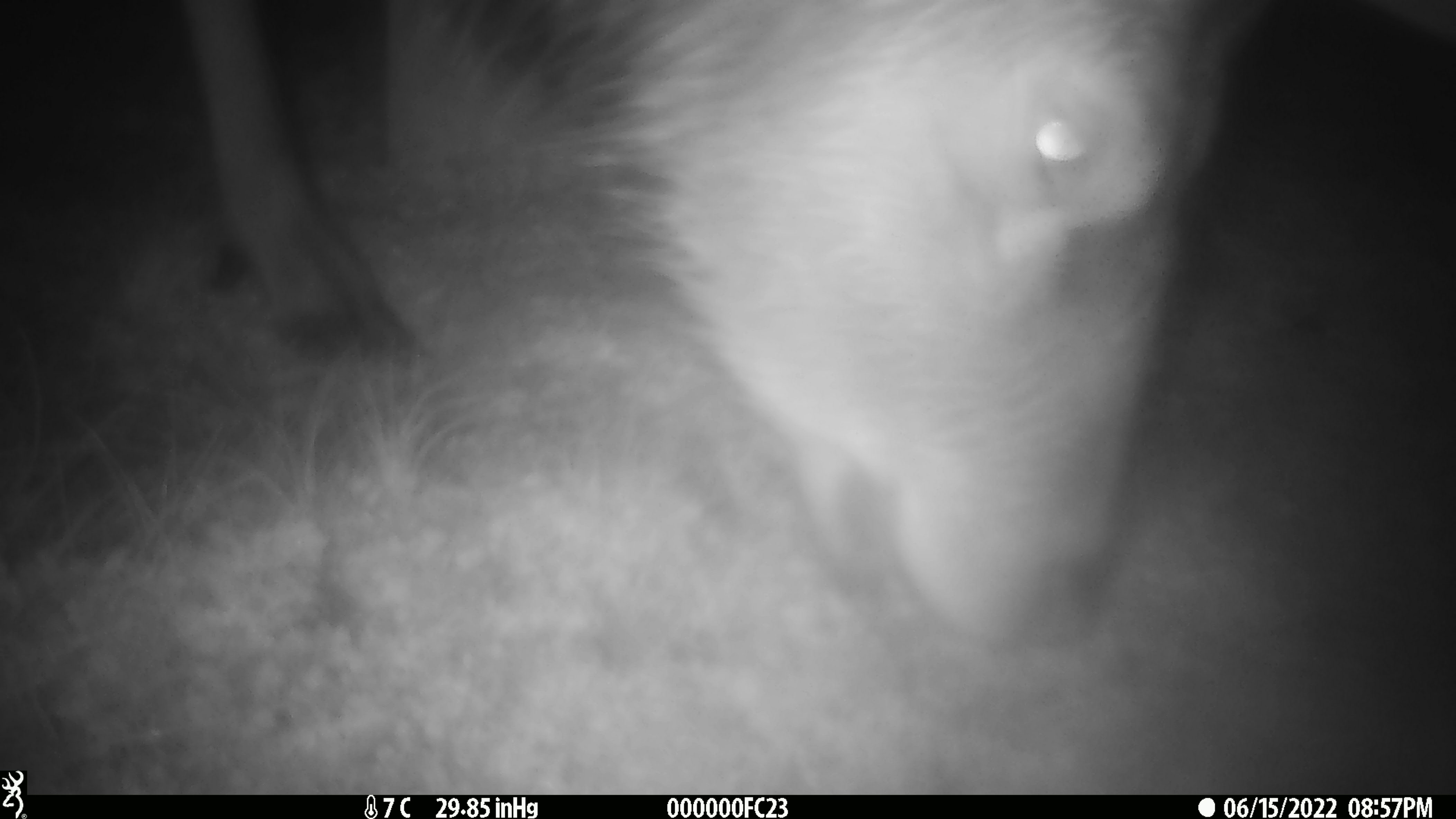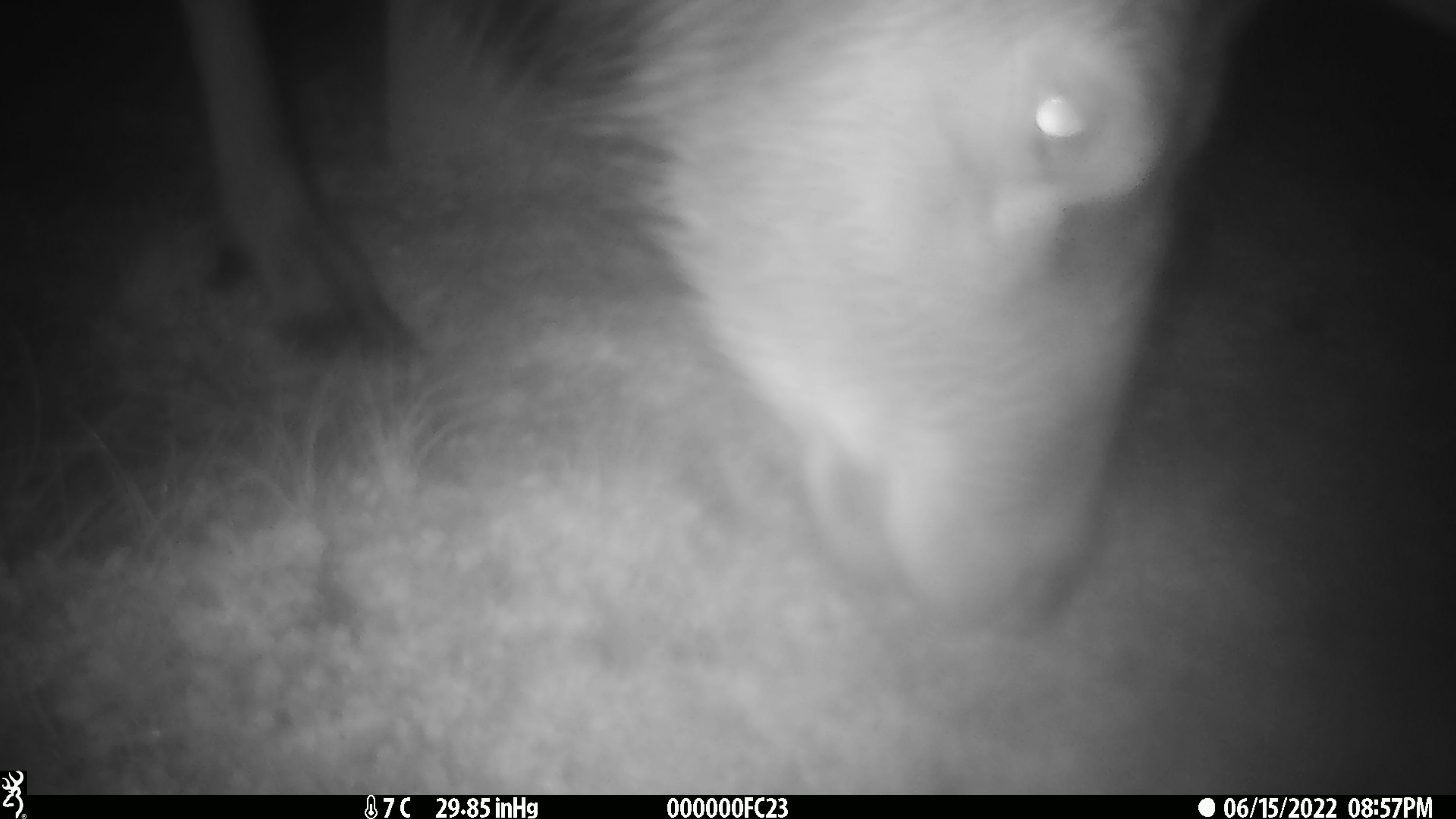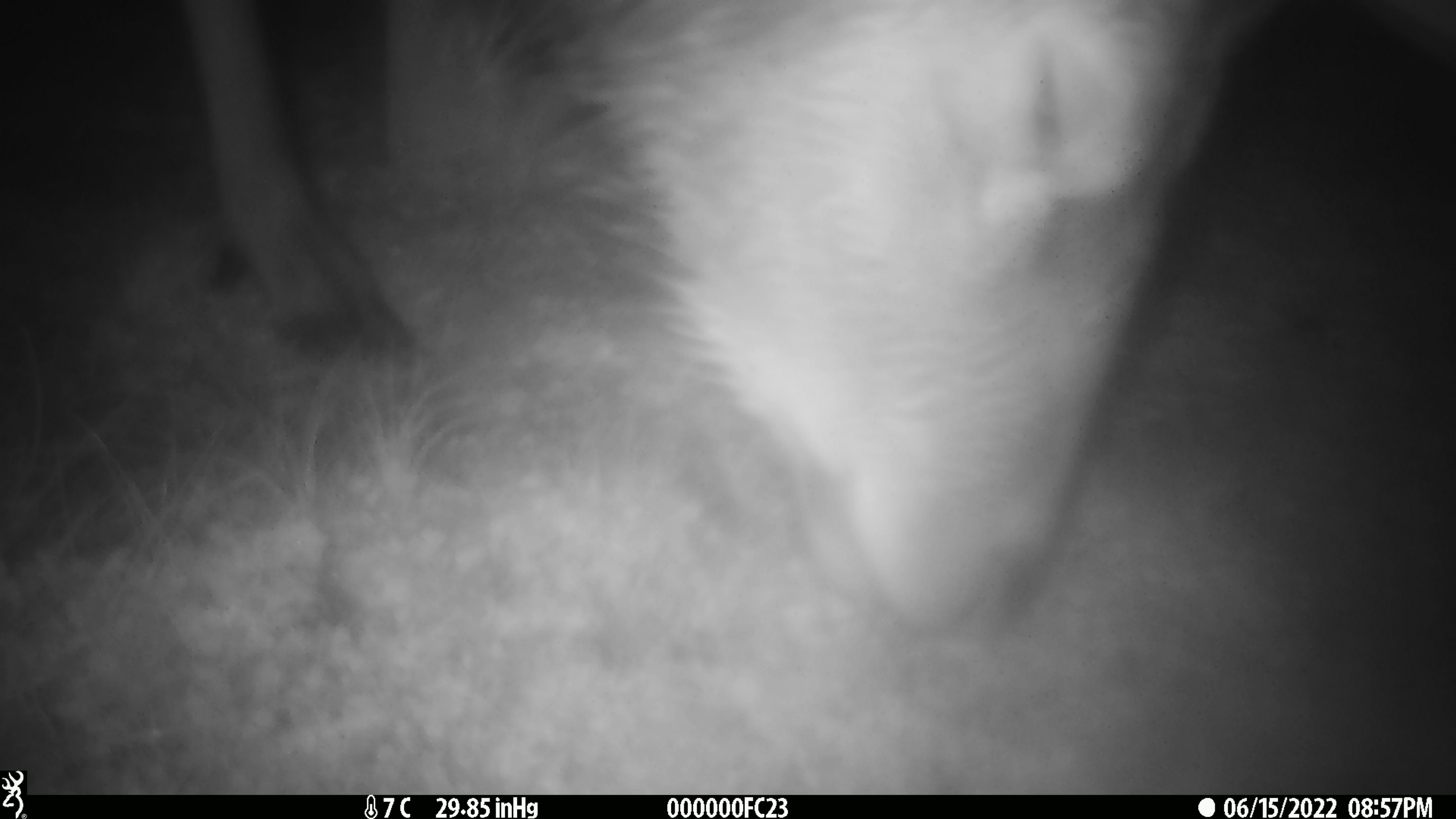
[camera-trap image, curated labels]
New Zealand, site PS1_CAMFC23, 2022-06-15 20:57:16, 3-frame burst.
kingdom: Animalia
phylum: Chordata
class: Mammalia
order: Artiodactyla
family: Cervidae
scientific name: Cervidae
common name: deer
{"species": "deer (Cervidae)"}